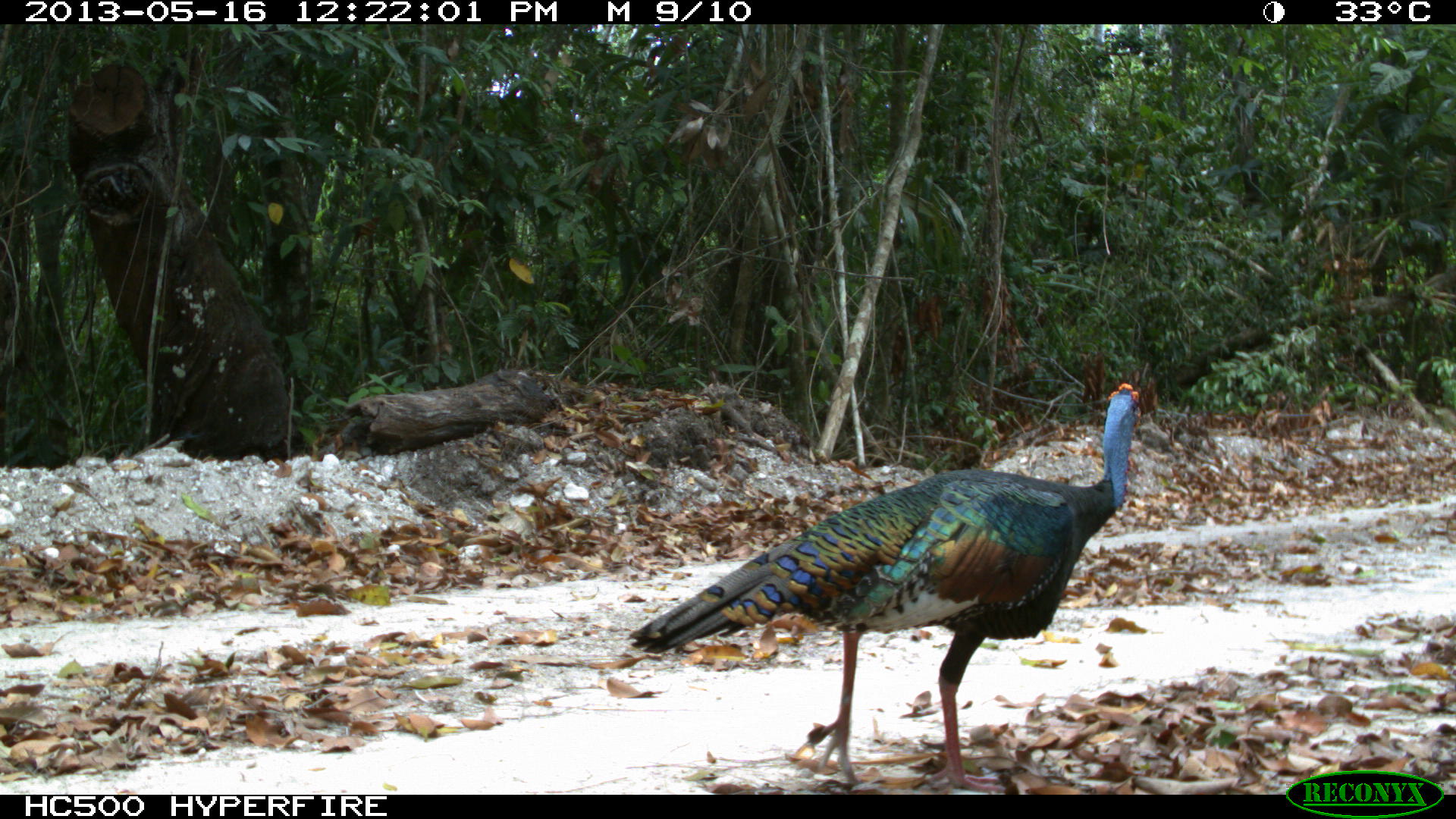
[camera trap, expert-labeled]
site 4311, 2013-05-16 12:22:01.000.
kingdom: Animalia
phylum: Chordata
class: Aves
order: Galliformes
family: Phasianidae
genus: Meleagris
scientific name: Meleagris ocellata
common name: ocellated turkey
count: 1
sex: male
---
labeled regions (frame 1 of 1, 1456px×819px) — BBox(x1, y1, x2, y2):
meleagris ocellata: BBox(625, 380, 1143, 793)